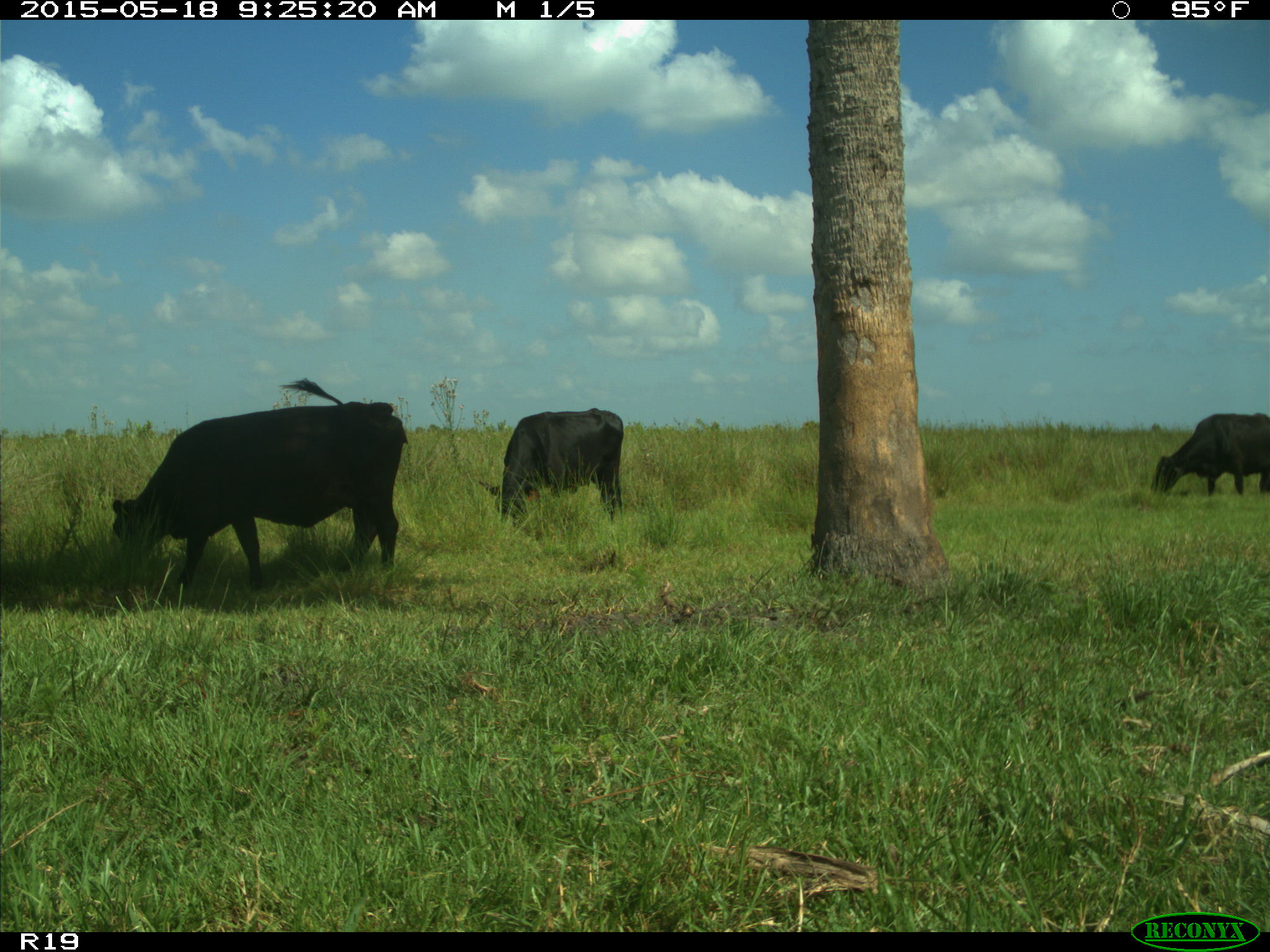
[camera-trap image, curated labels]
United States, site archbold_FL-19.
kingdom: Animalia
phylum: Chordata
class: Mammalia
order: Artiodactyla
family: Bovidae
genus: Bos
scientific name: Bos taurus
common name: domestic cow